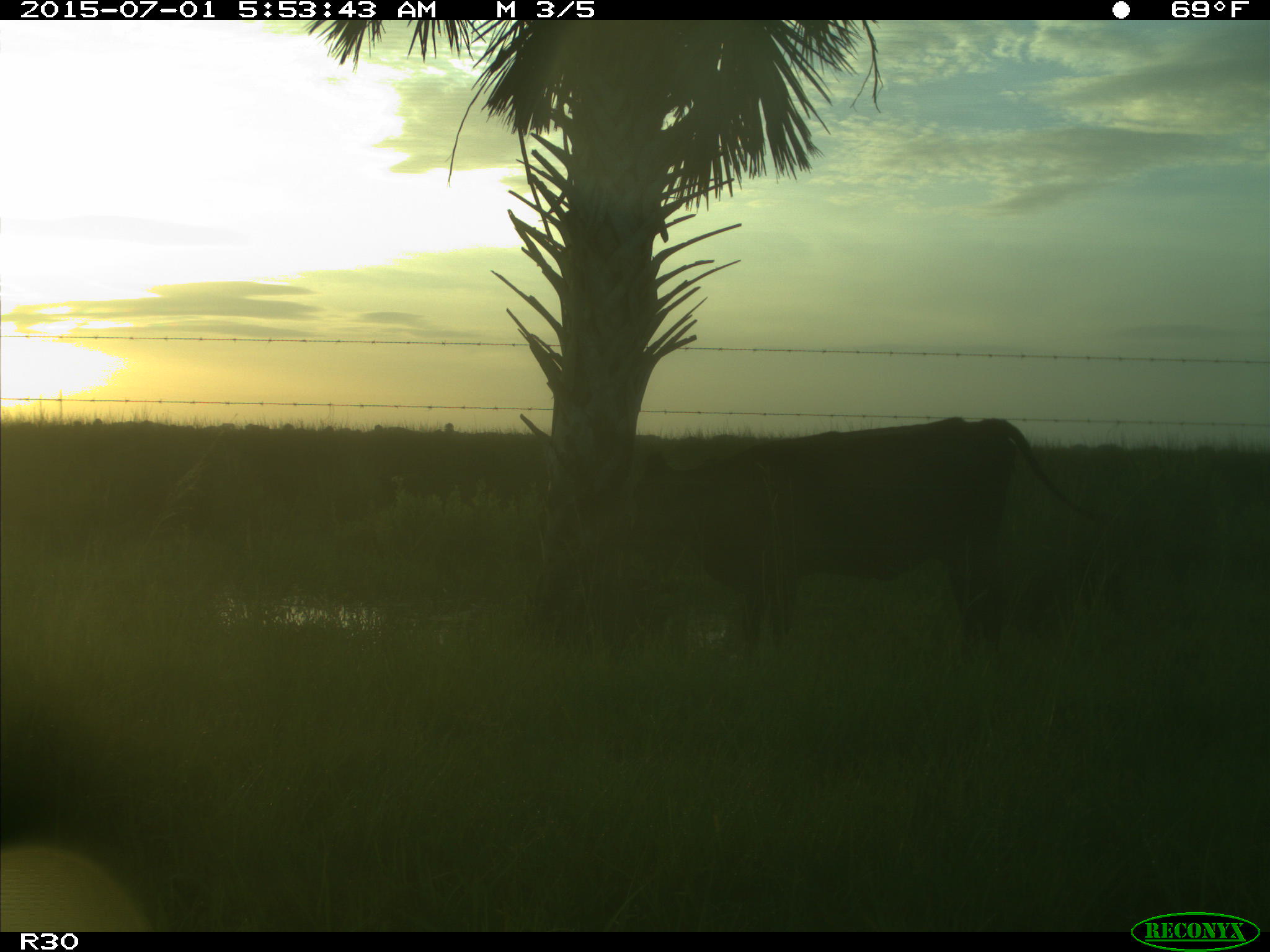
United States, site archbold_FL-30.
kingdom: Animalia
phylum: Chordata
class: Mammalia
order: Artiodactyla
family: Bovidae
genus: Bos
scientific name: Bos taurus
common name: domestic cow